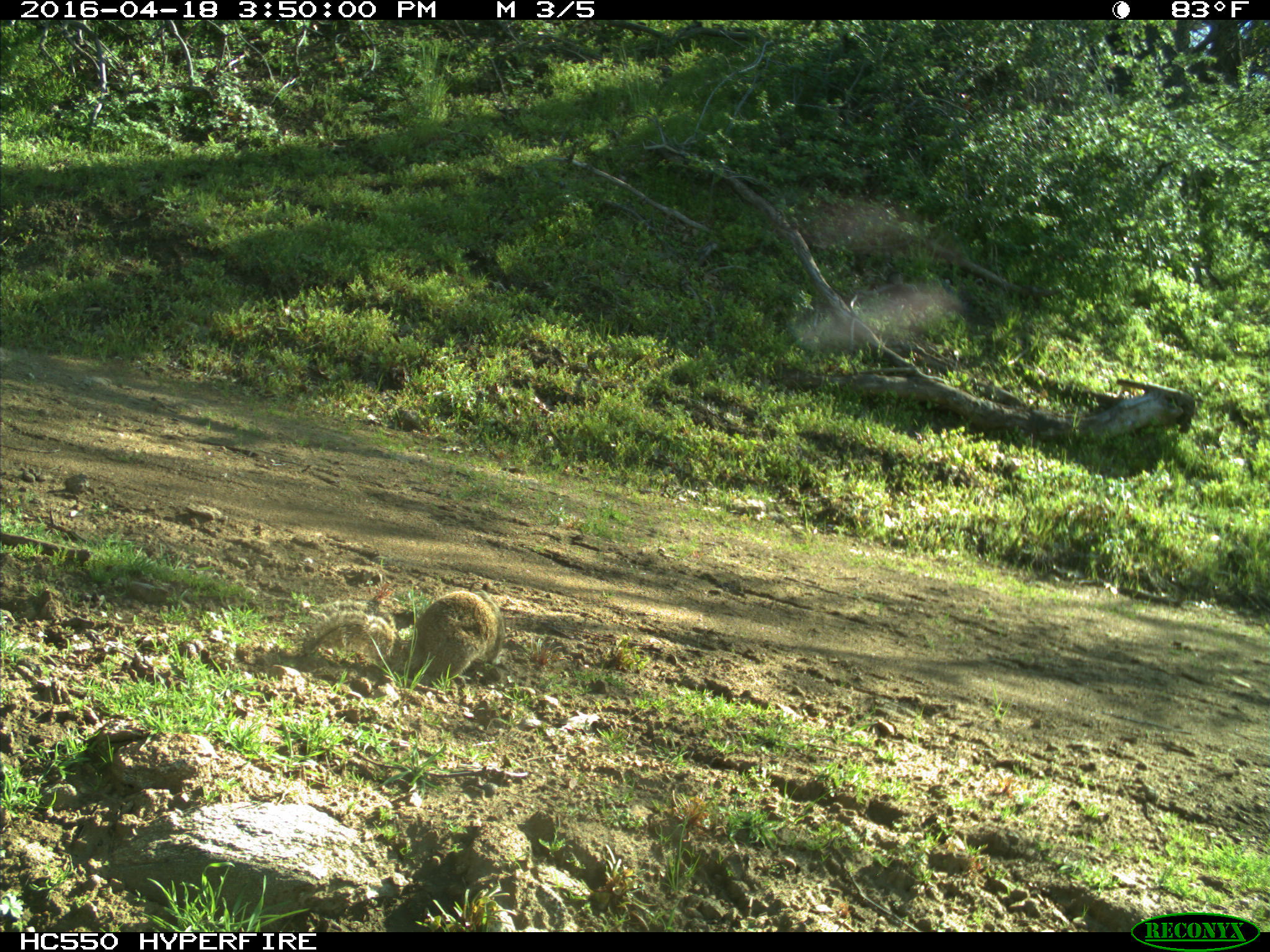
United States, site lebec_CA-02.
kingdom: Animalia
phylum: Chordata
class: Mammalia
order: Rodentia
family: Sciuridae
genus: Otospermophilus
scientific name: Otospermophilus beecheyi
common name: california ground squirrel